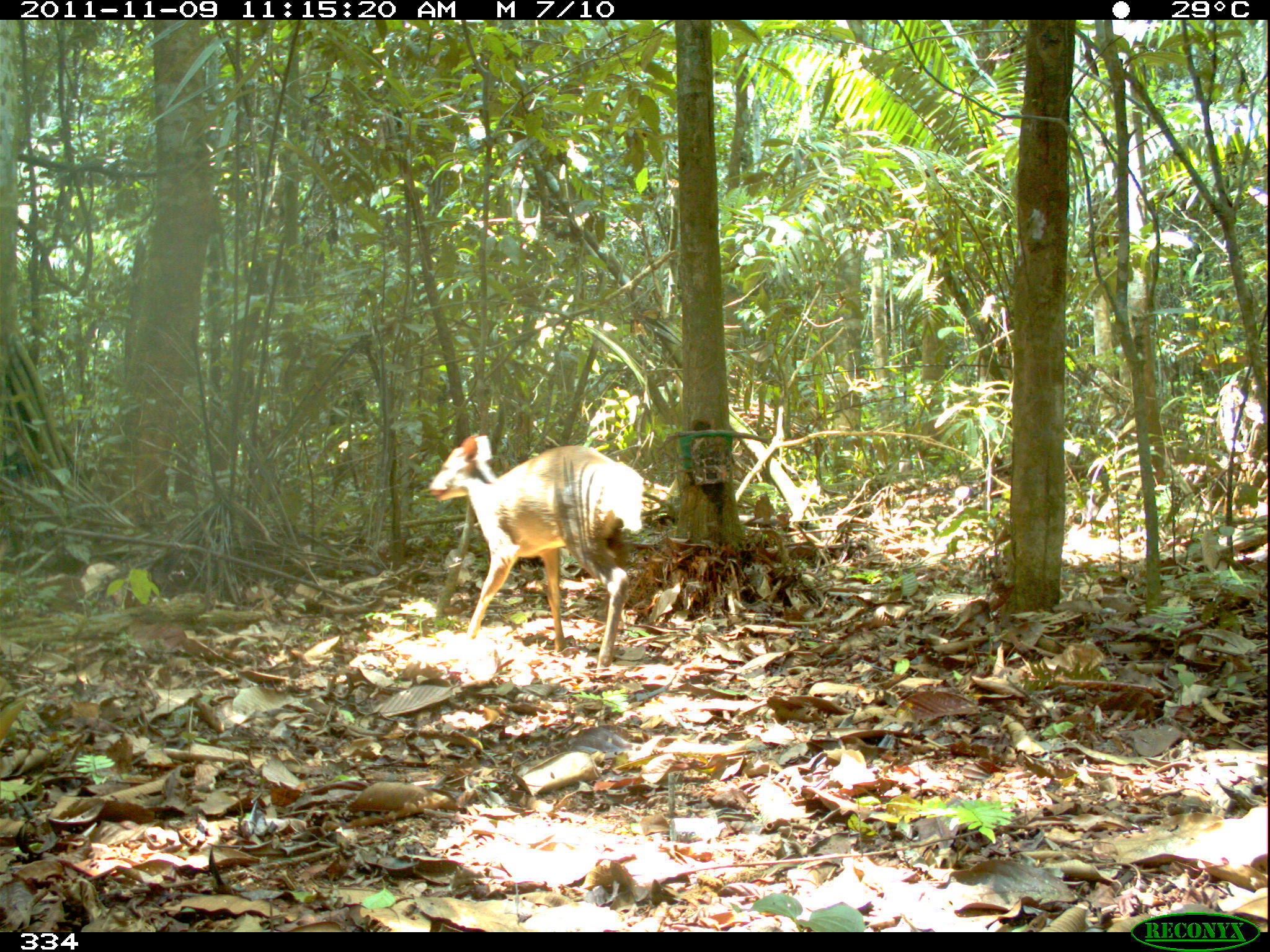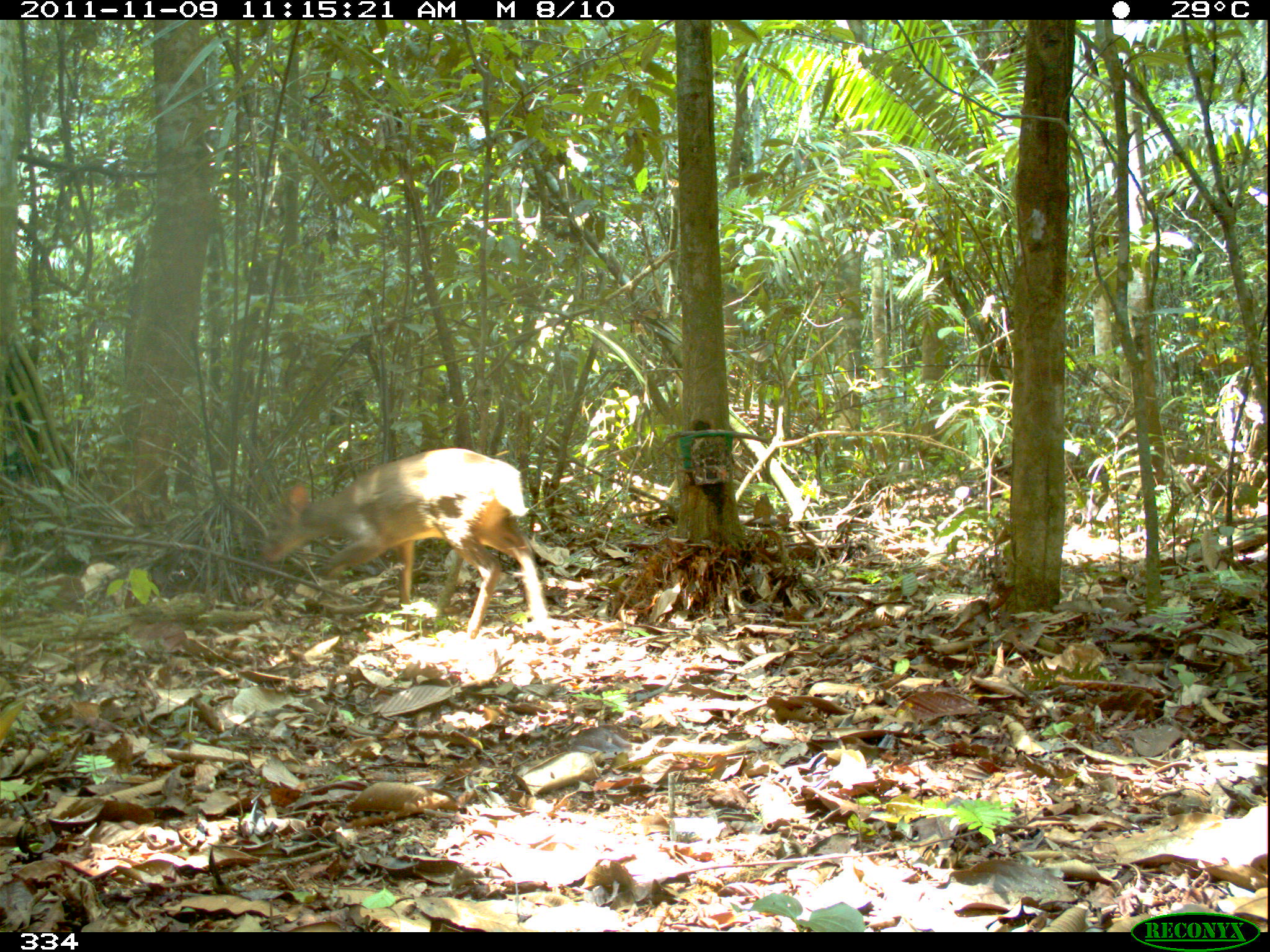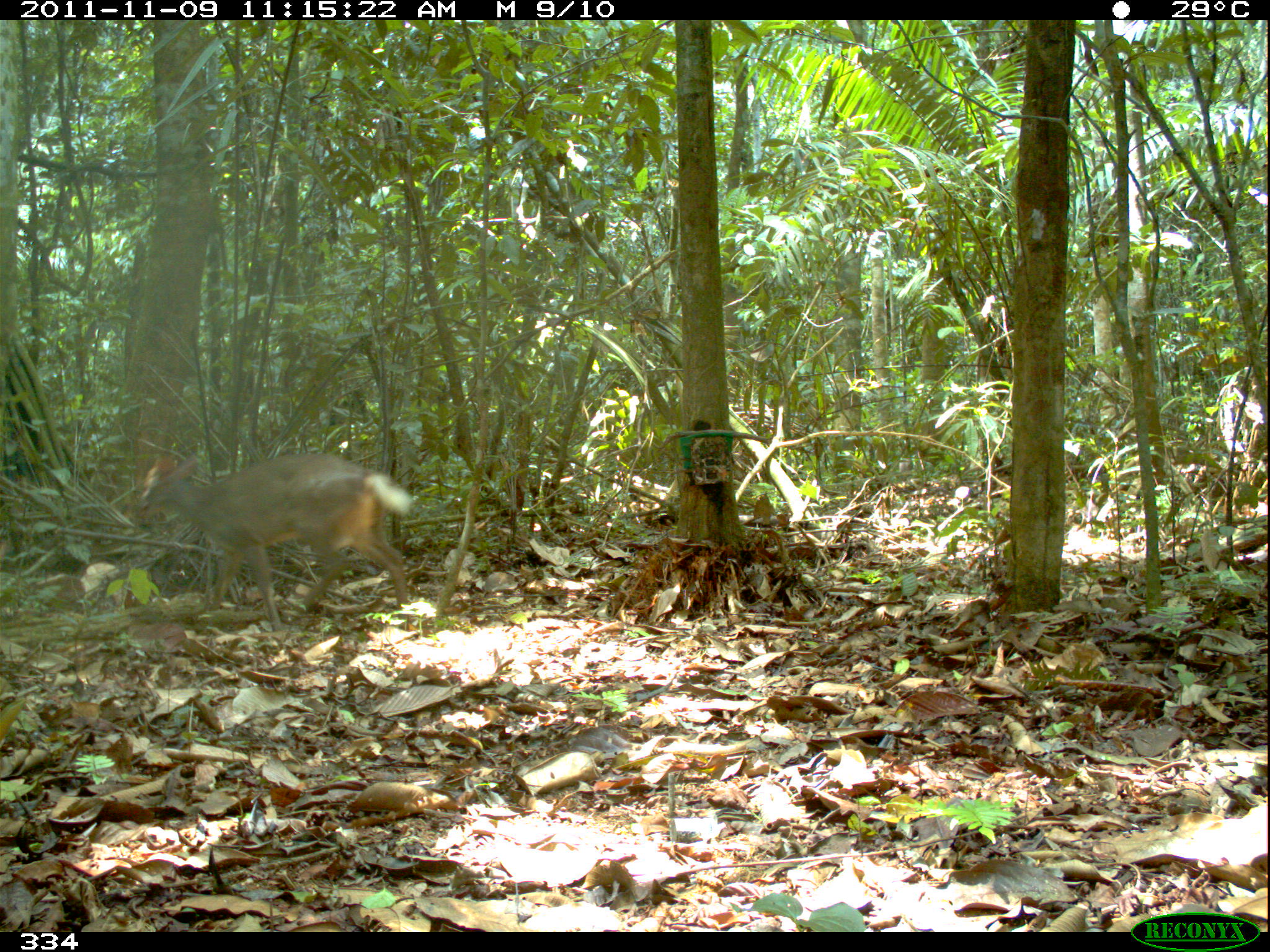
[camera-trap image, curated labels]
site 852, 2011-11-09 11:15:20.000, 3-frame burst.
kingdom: Animalia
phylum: Chordata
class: Mammalia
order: Artiodactyla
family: Cervidae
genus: Mazama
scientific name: Mazama americana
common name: red brocket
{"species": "Mazama americana (red brocket)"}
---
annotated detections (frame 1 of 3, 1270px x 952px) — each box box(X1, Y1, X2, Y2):
mazama americana: box(429, 434, 645, 679)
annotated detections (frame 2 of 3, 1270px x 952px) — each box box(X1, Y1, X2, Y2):
mazama americana: box(260, 447, 554, 657)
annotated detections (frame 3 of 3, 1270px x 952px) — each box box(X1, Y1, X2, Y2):
mazama americana: box(136, 450, 413, 632)